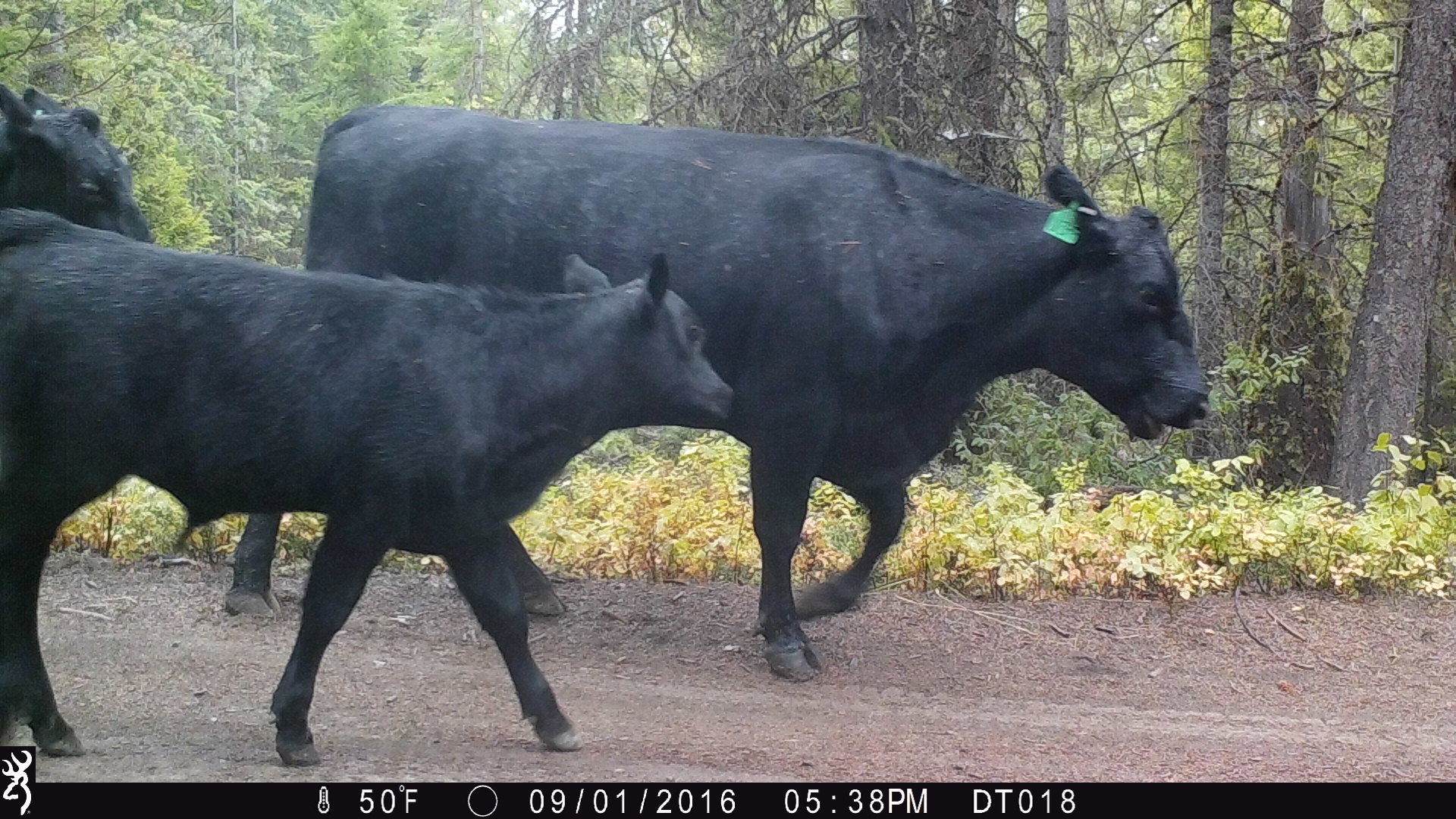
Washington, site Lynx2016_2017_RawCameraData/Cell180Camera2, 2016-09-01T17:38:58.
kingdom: Animalia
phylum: Chordata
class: Mammalia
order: Artiodactyla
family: Bovidae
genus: Bos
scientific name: Bos taurus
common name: domestic cattle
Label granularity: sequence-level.